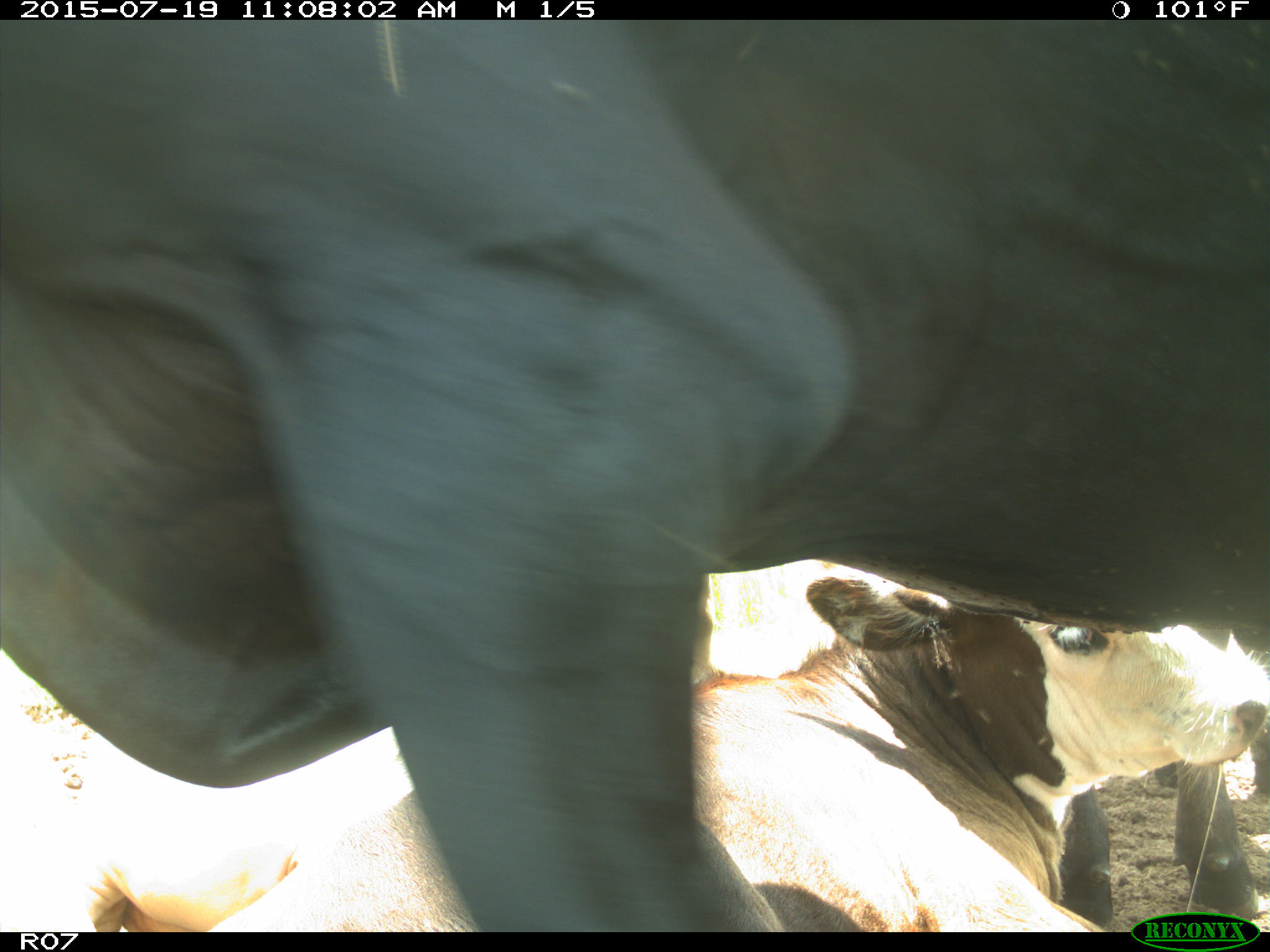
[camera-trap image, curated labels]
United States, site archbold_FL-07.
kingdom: Animalia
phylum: Chordata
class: Mammalia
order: Artiodactyla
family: Bovidae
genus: Bos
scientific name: Bos taurus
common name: domestic cow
Bos taurus (domestic cow).